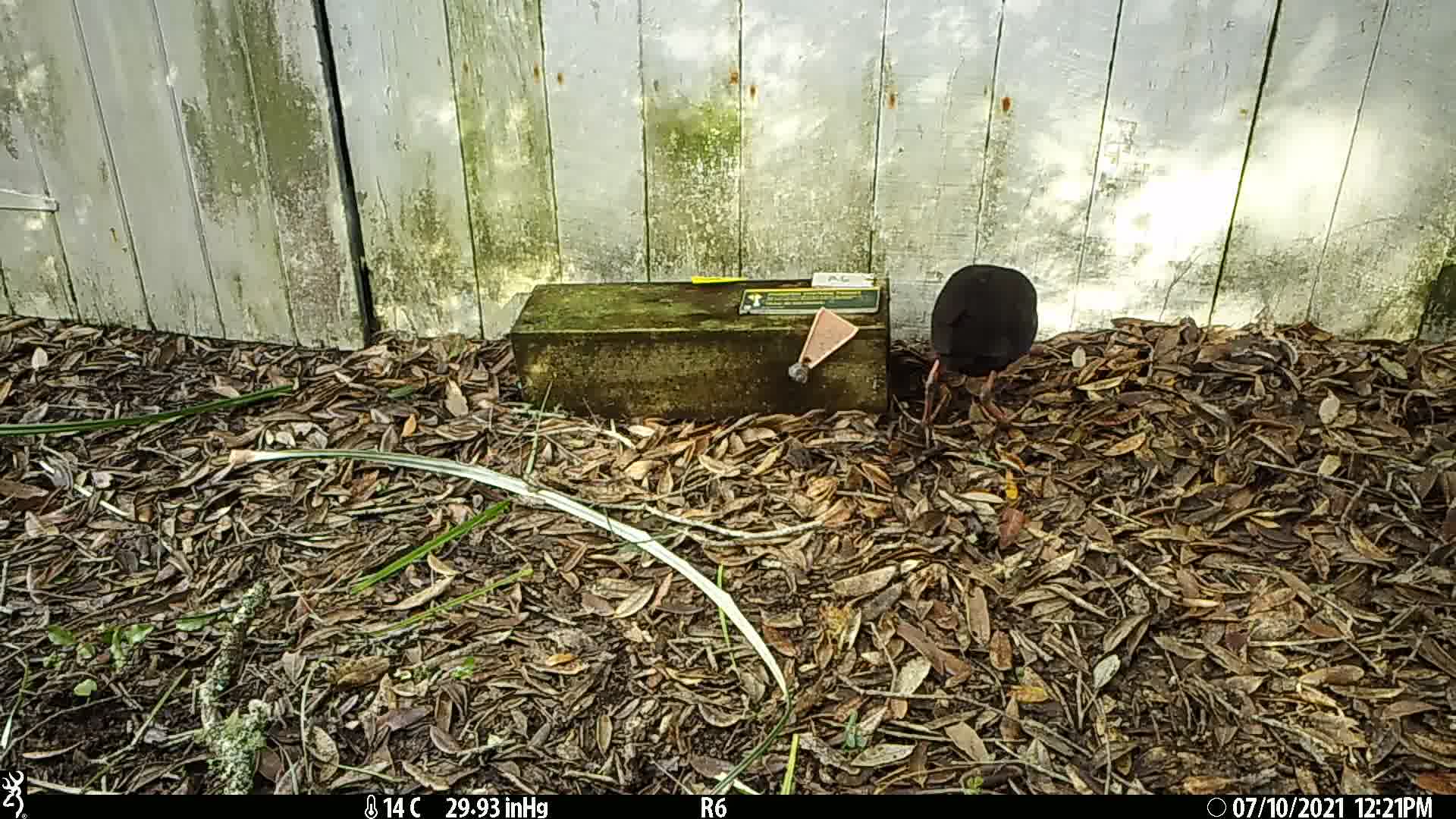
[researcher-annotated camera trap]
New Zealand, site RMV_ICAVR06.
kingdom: Animalia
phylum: Chordata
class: Aves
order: Gruiformes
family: Rallidae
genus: Porphyrio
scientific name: Porphyrio melanotus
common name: australasian swamphen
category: pukeko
Pukeko (australasian swamphen) (Porphyrio melanotus).